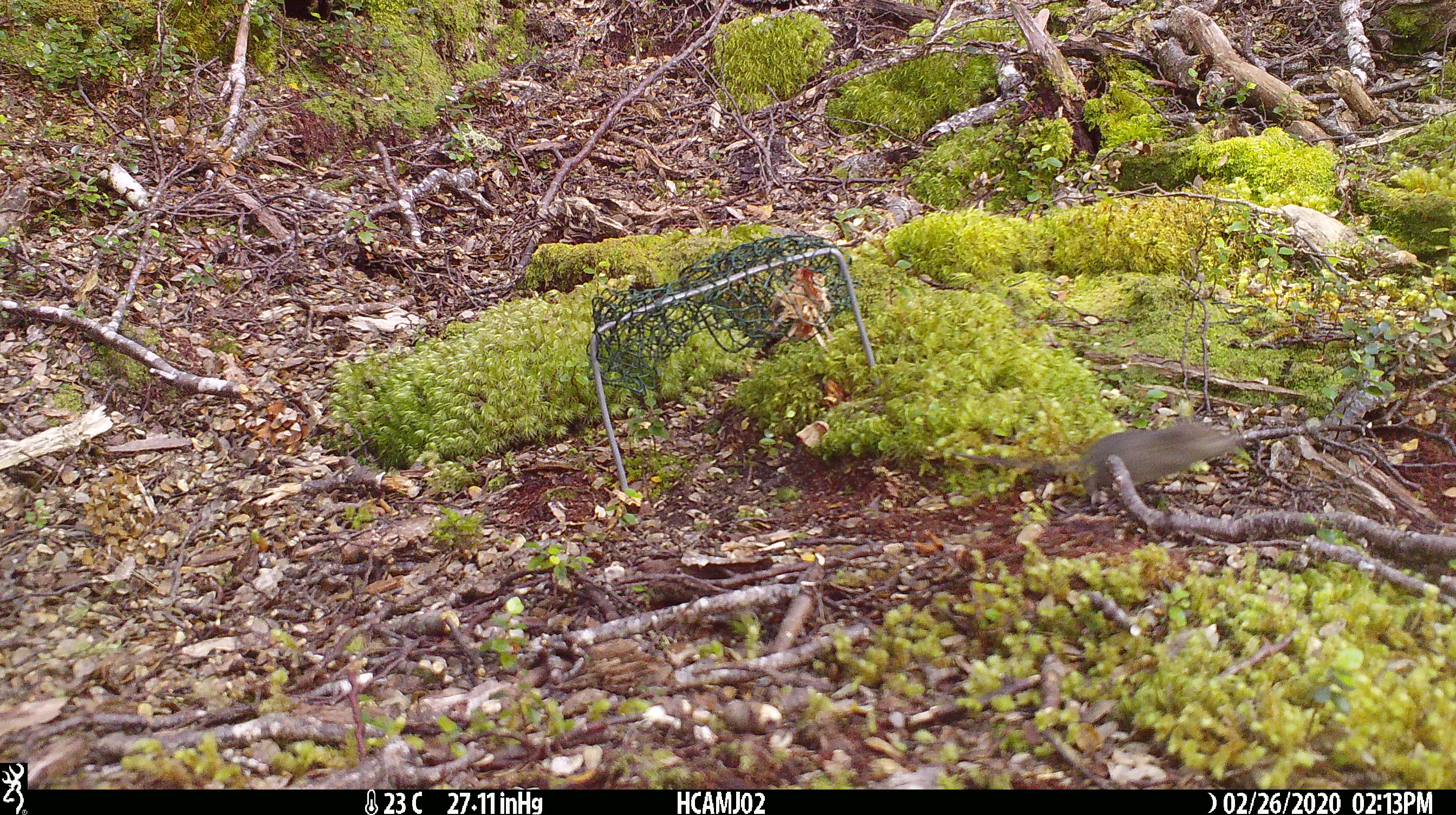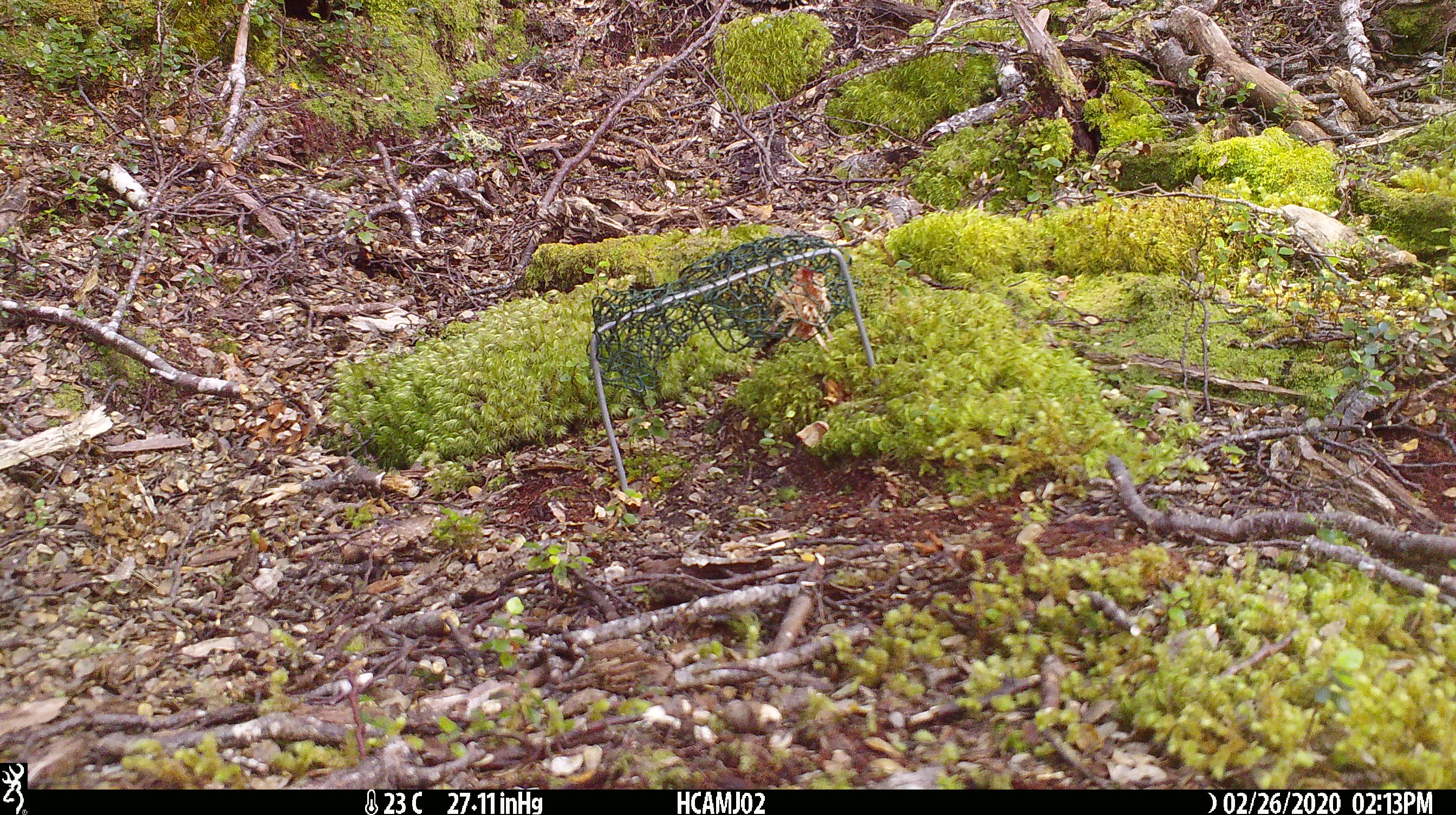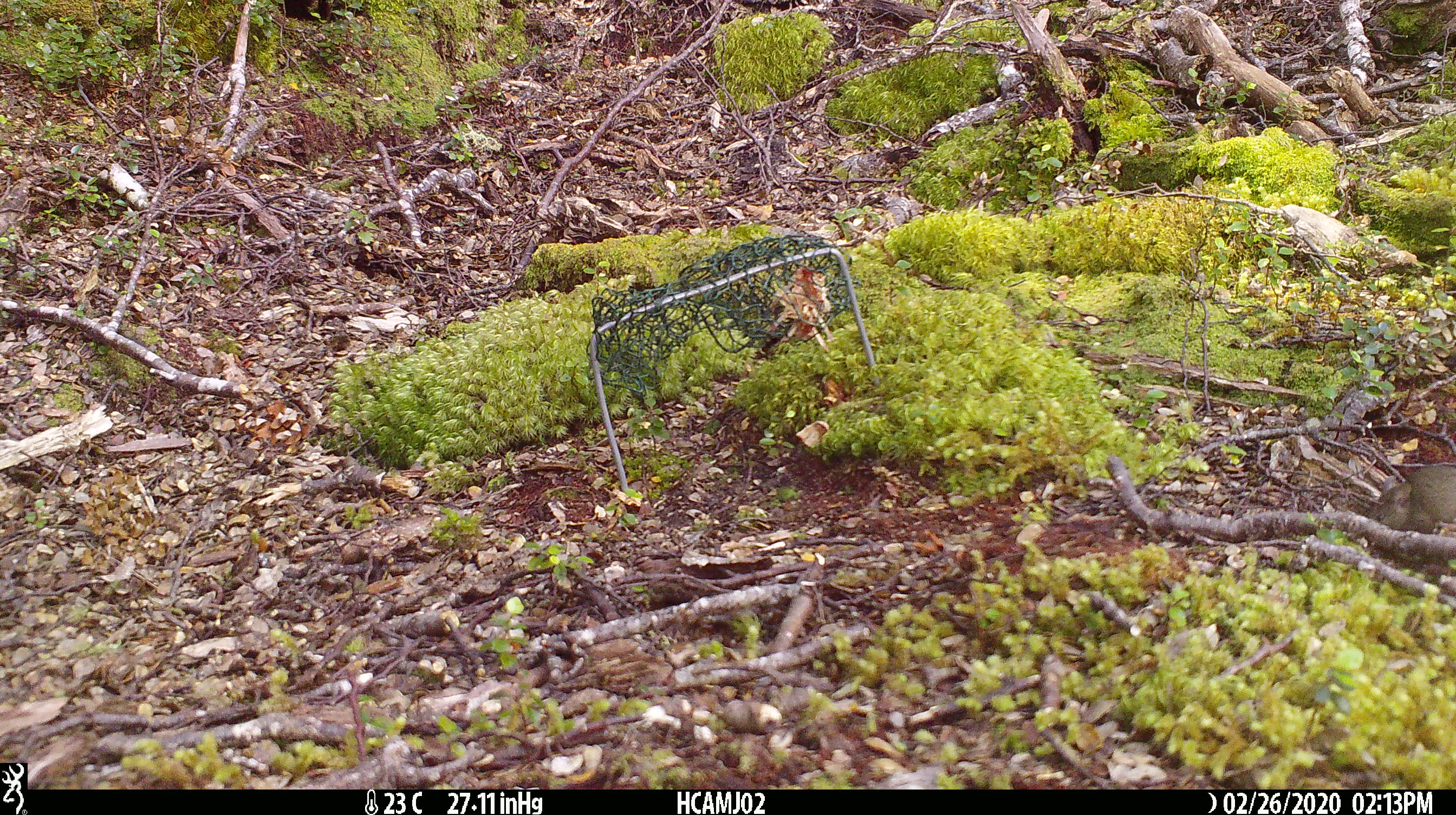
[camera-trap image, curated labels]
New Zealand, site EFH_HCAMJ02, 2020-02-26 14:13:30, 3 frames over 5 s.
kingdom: Animalia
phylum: Chordata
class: Mammalia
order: Rodentia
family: Muridae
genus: Mus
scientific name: Mus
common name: mouse